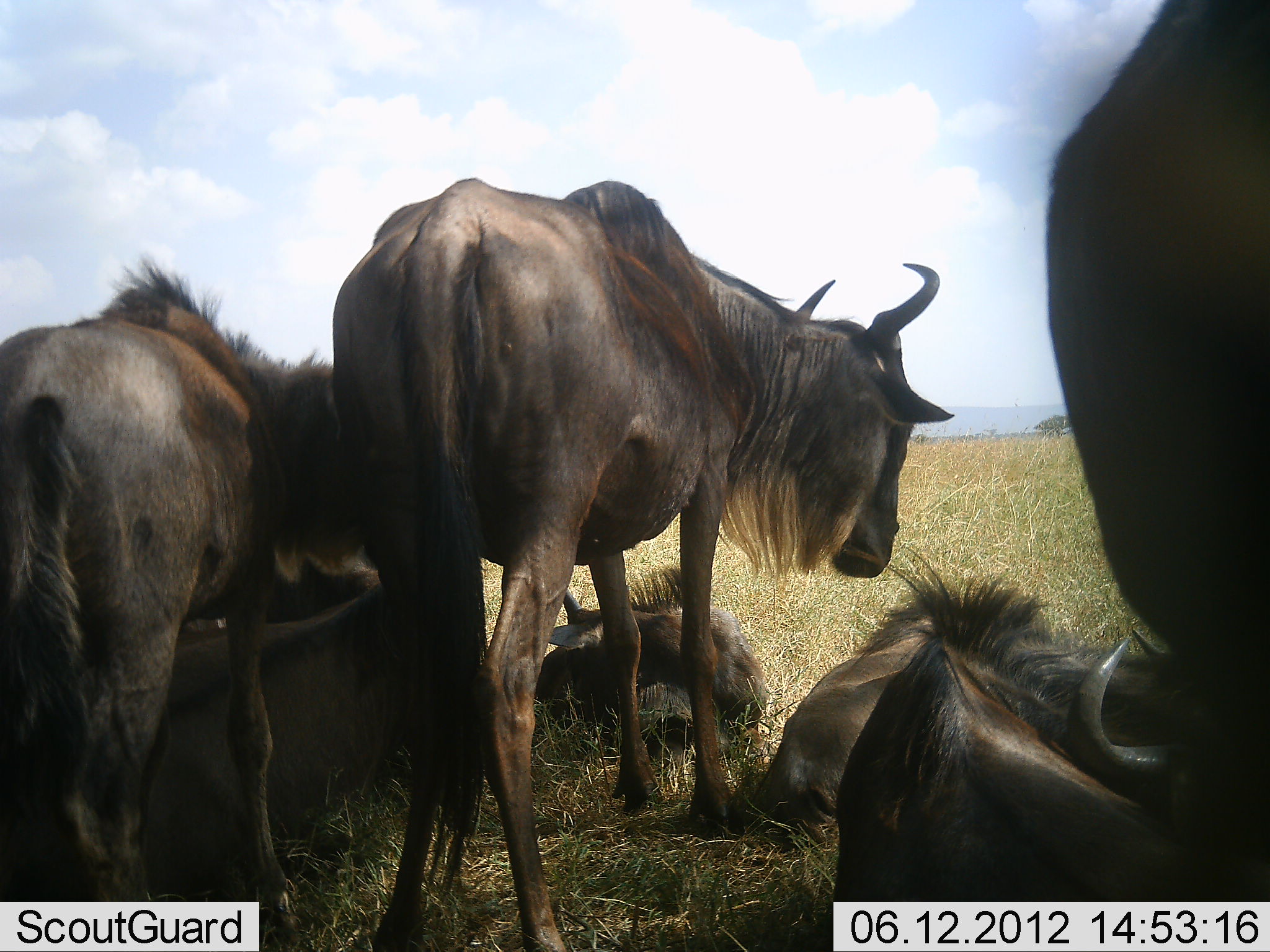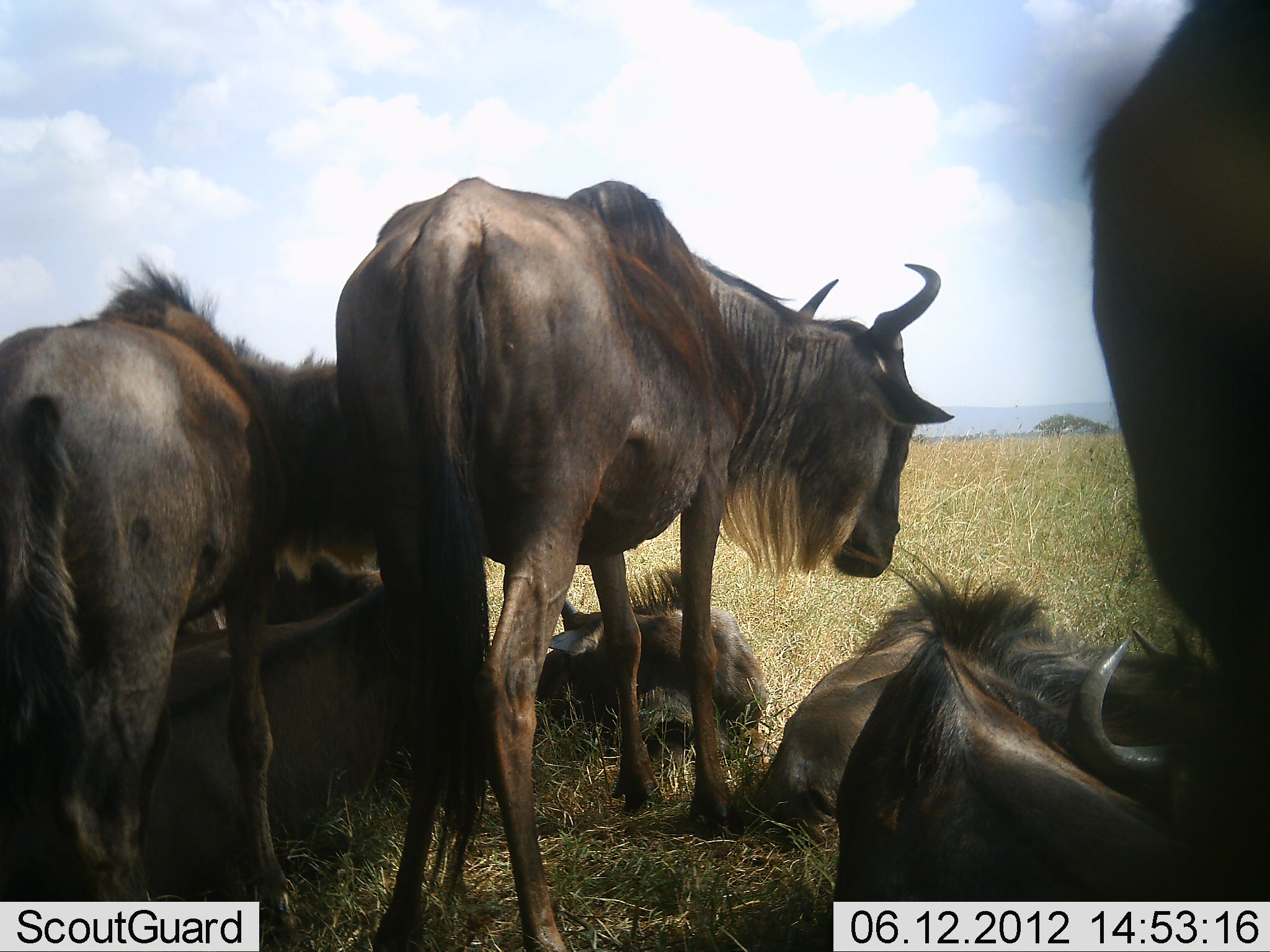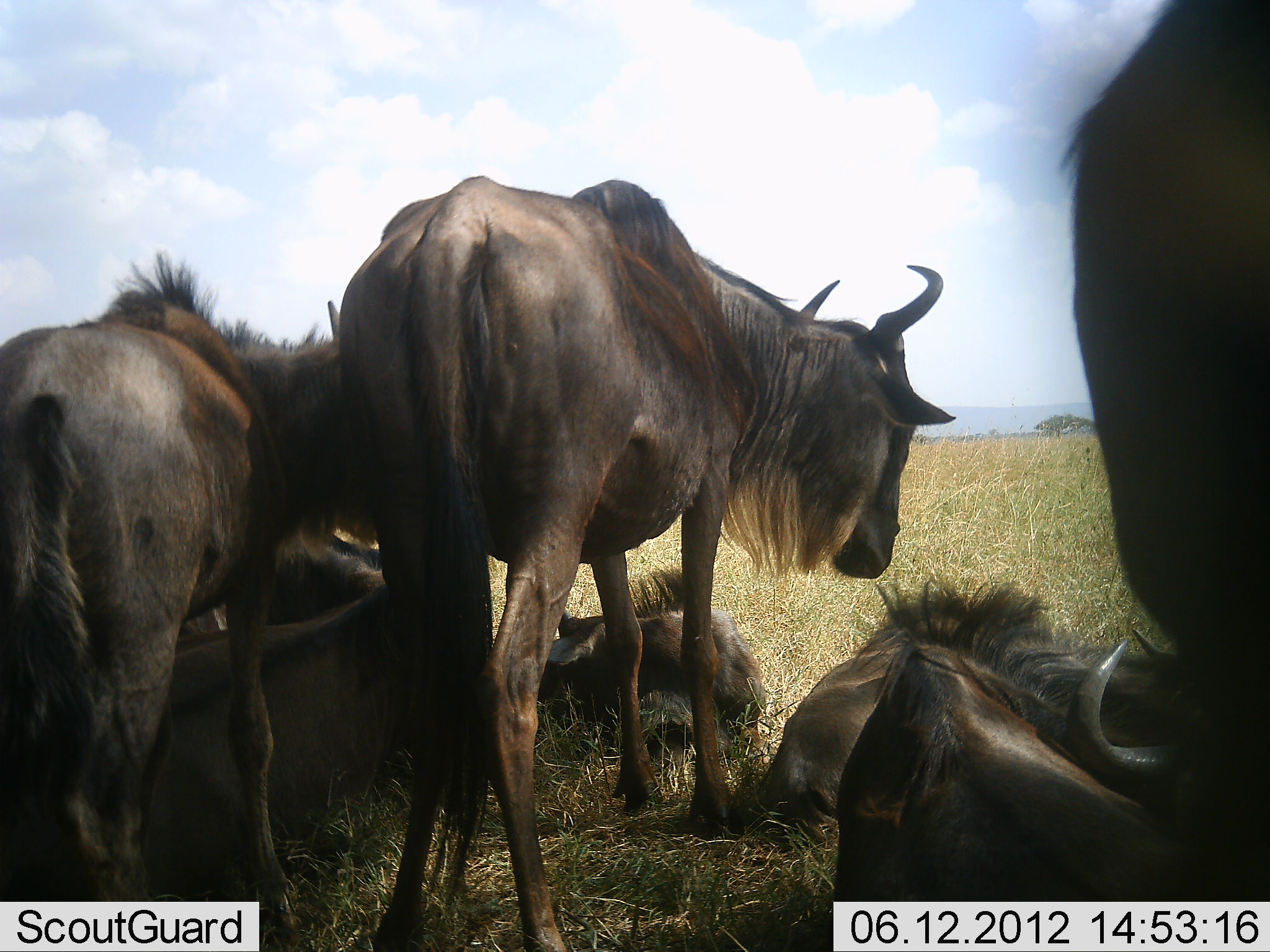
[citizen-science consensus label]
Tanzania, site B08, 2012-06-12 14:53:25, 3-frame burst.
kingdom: Animalia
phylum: Chordata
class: Mammalia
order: Artiodactyla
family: Bovidae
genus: Connochaetes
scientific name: Connochaetes taurinus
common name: blue wildebeest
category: wildebeest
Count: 8.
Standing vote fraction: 90%.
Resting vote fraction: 90%.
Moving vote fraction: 10%.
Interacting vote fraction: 0%.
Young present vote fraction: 20%.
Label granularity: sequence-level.